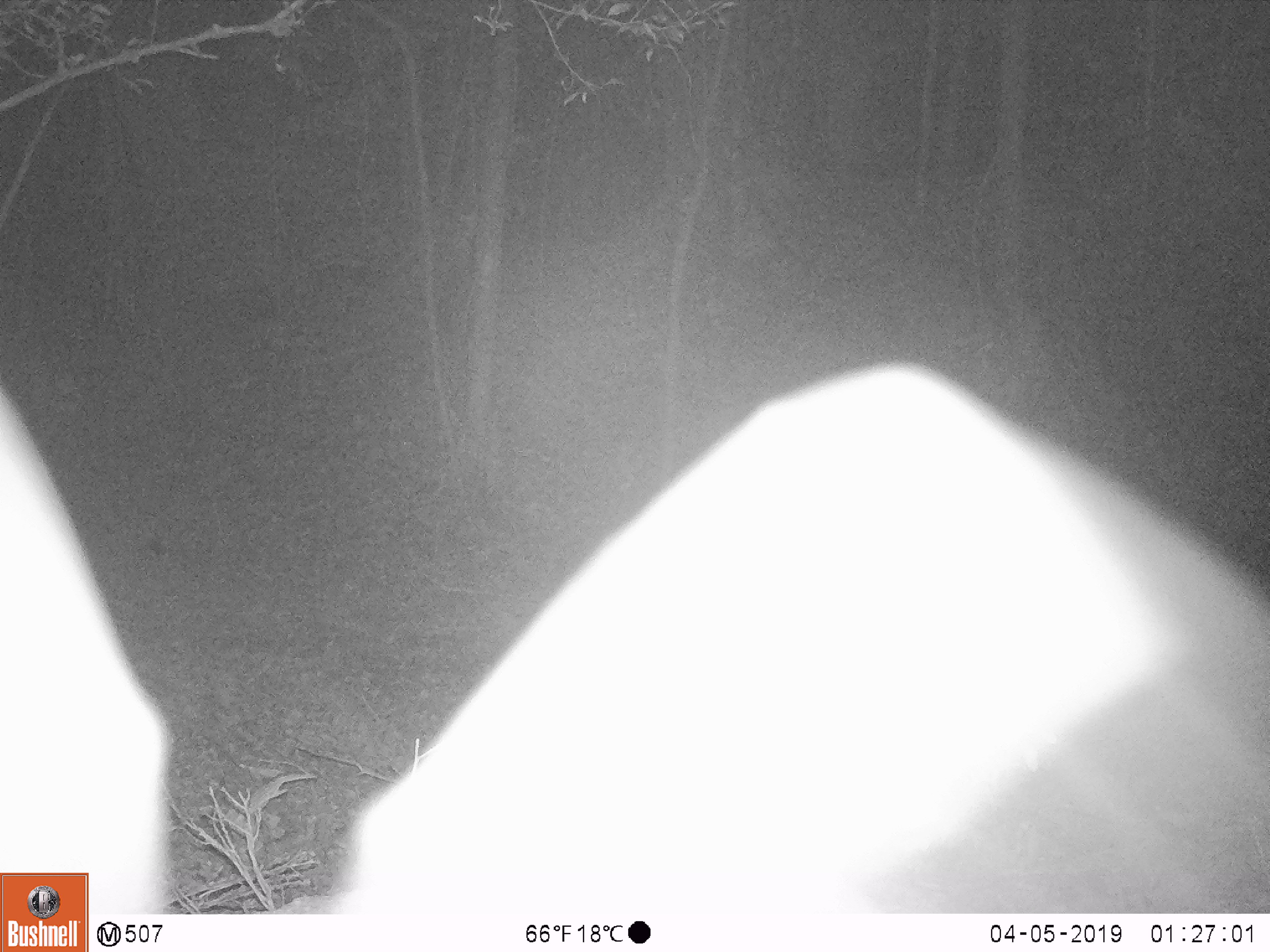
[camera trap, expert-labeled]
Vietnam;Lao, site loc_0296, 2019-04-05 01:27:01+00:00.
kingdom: Animalia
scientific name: Animalia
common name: animal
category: unidentified animal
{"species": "unidentified animal (animal) (Animalia)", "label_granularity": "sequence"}